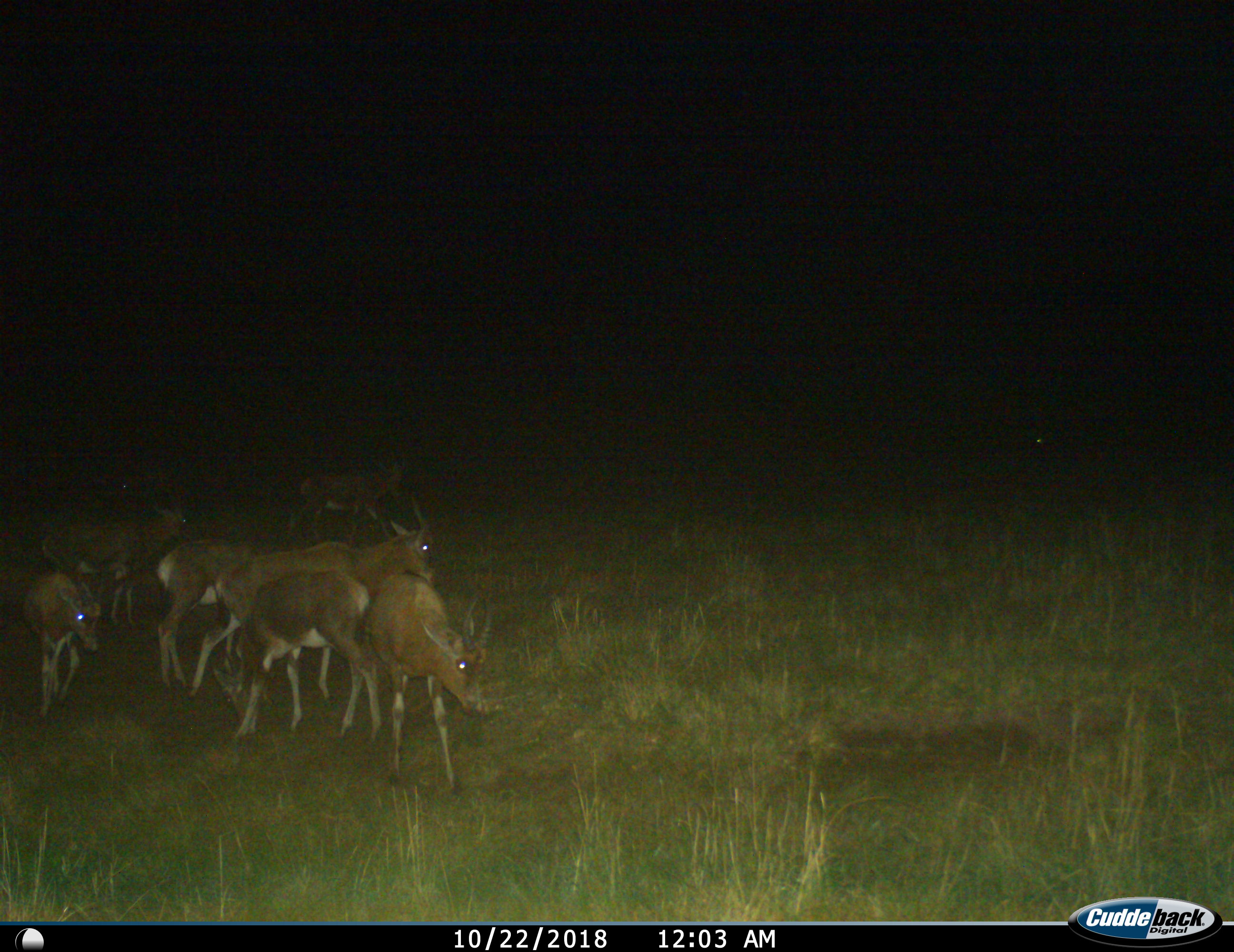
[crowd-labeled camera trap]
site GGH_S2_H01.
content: unidentified animal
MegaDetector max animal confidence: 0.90